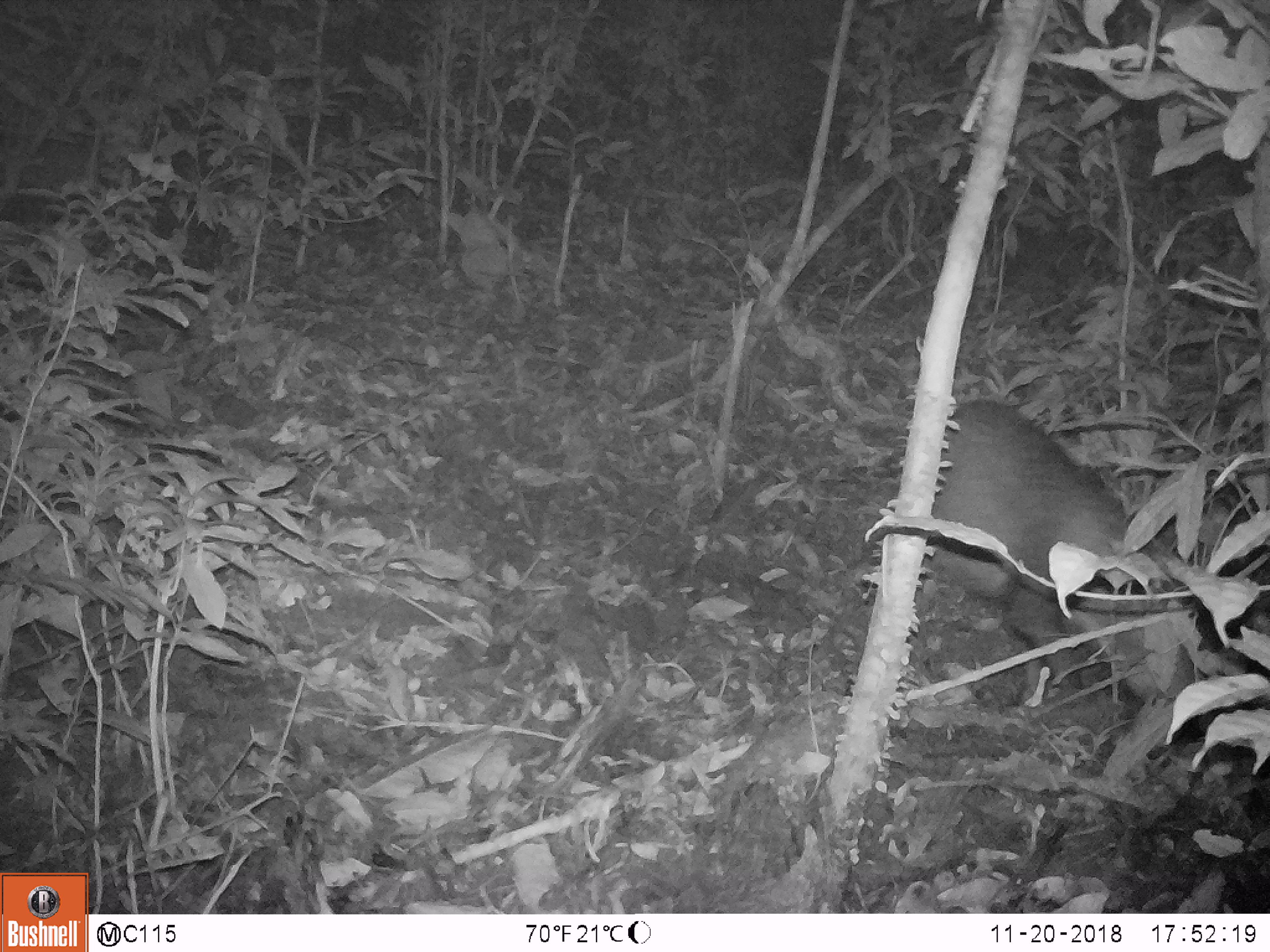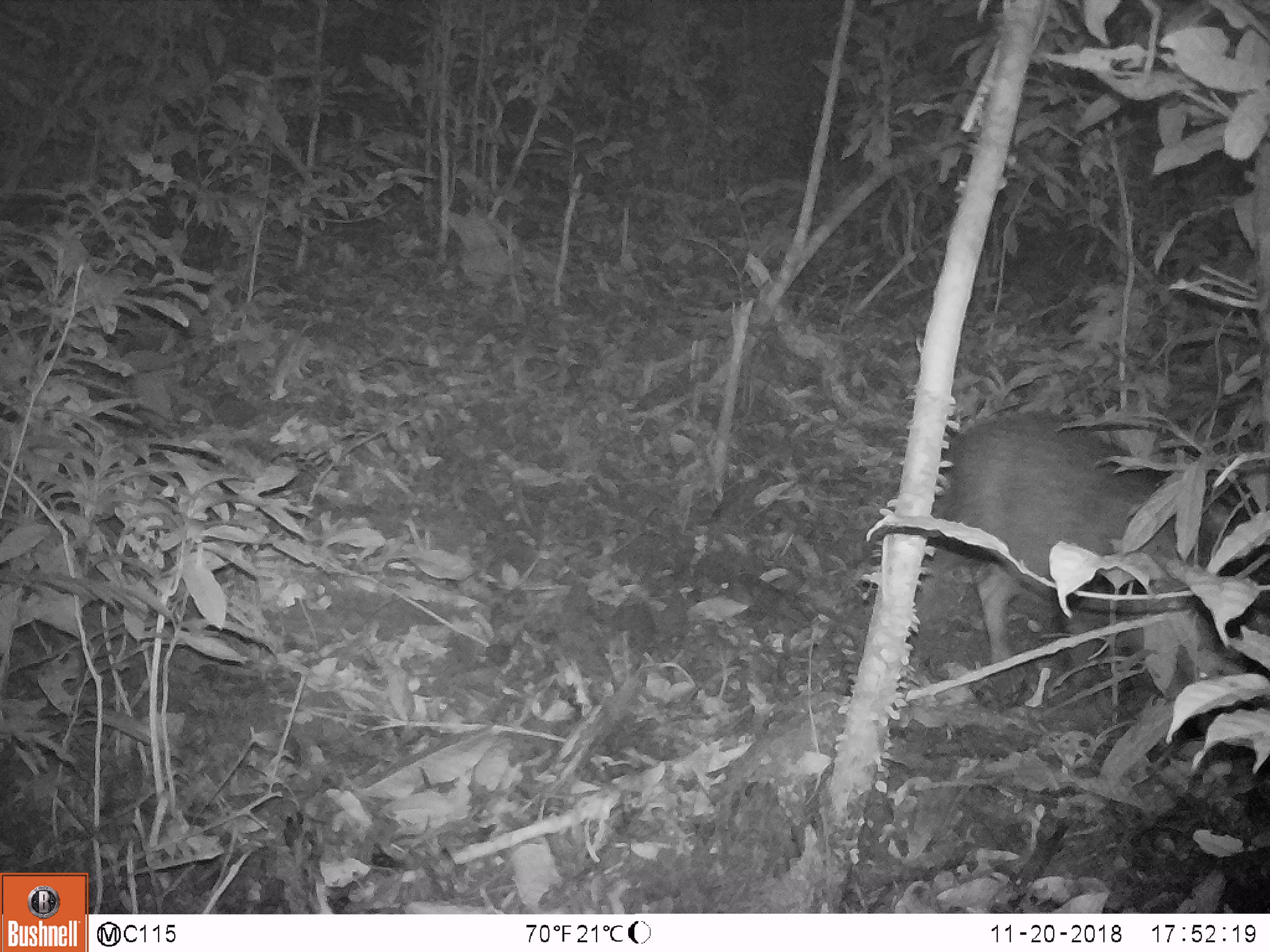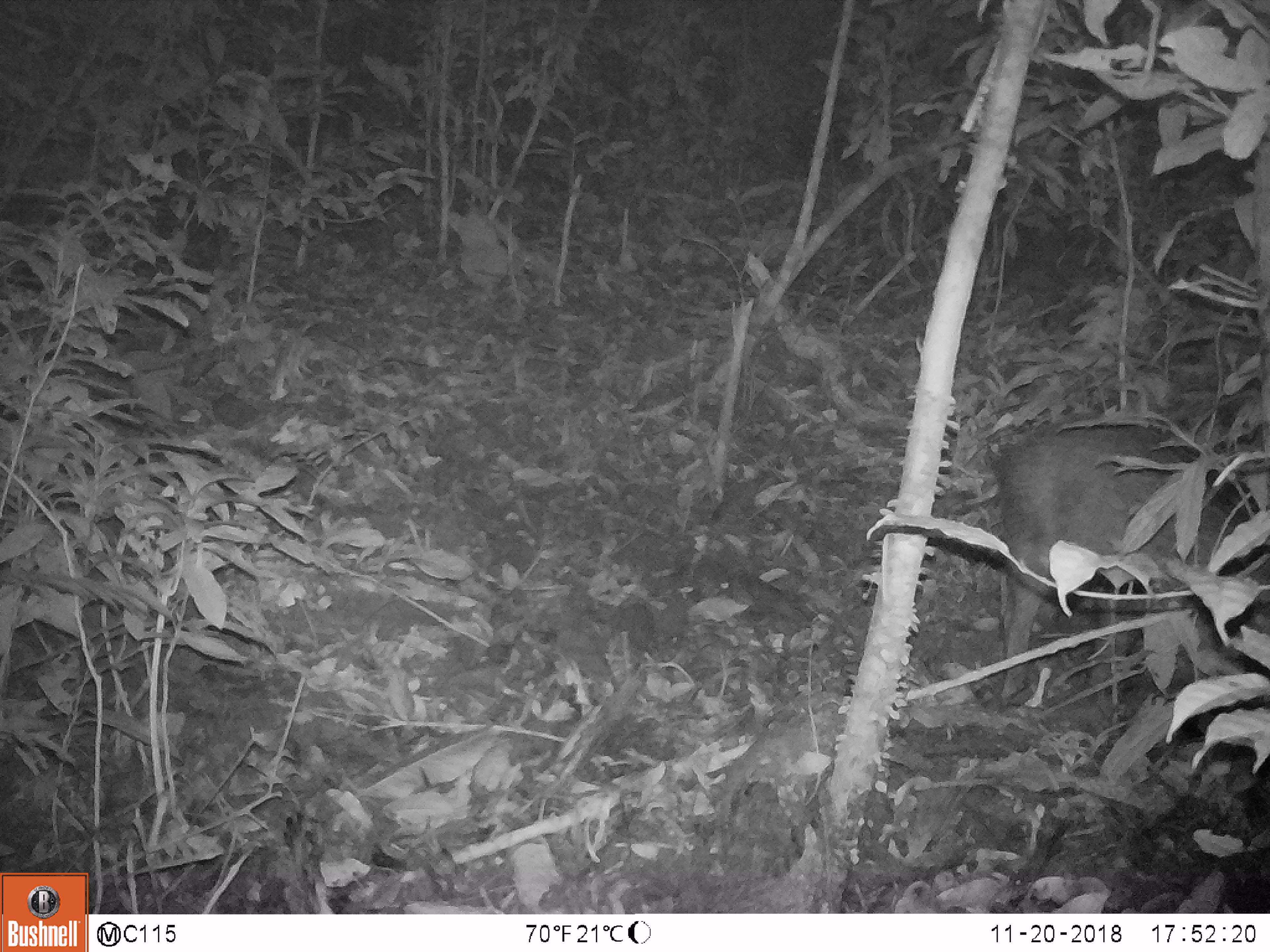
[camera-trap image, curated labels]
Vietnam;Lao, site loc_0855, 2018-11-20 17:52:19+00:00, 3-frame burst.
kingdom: Animalia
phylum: Chordata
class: Mammalia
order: Artiodactyla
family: Suidae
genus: Sus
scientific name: Sus scrofa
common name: eurasian wild pig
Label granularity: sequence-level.